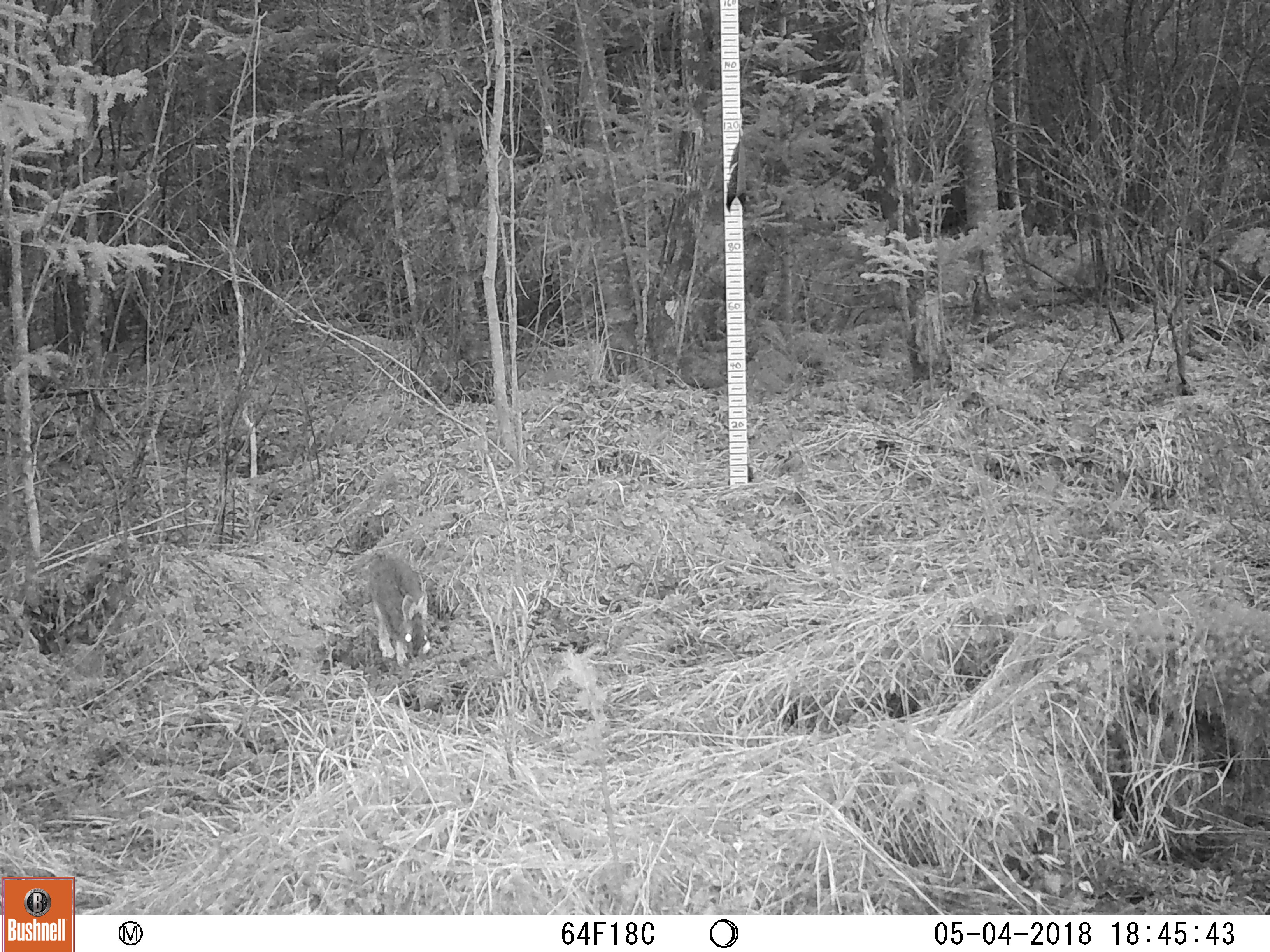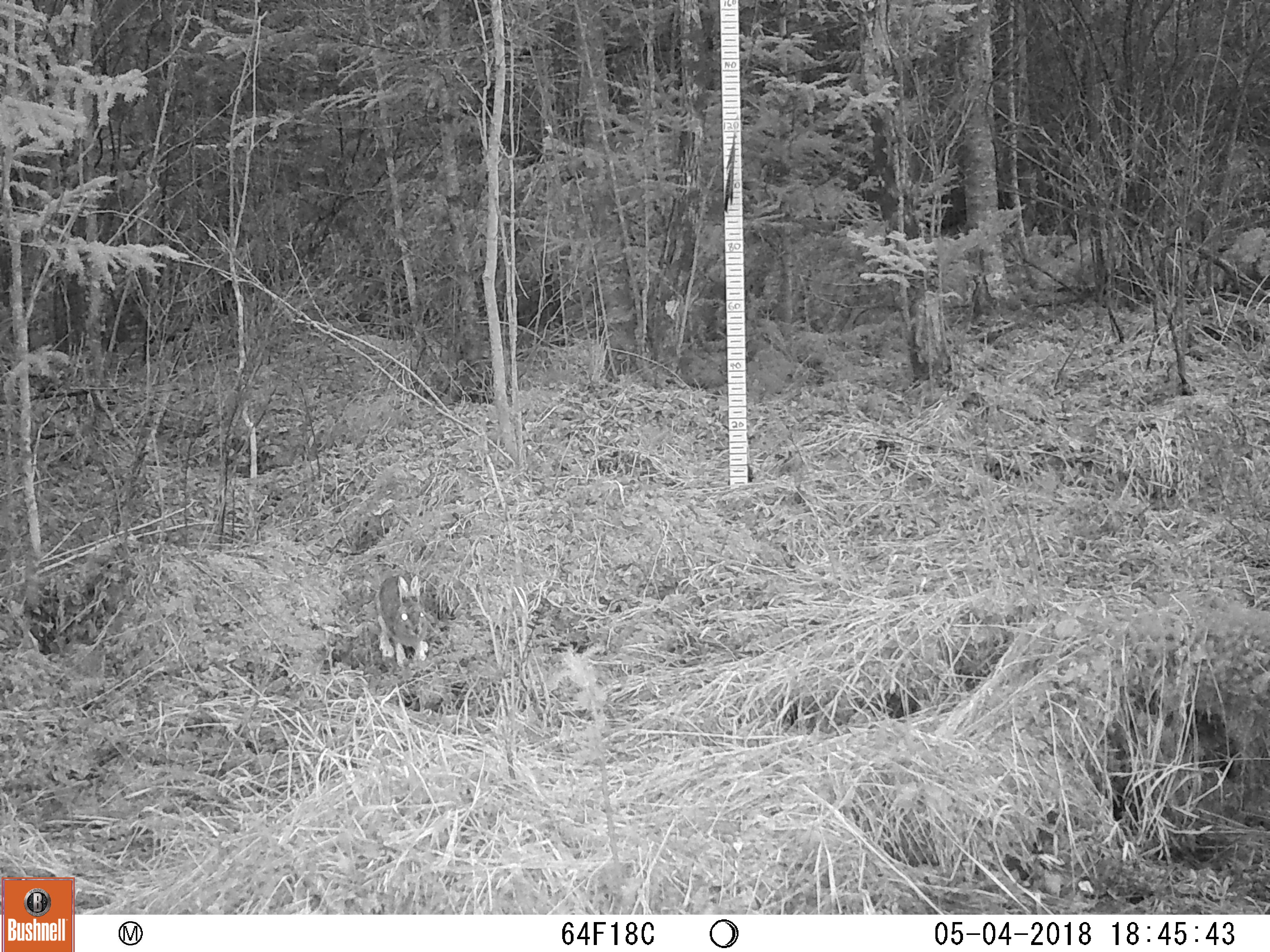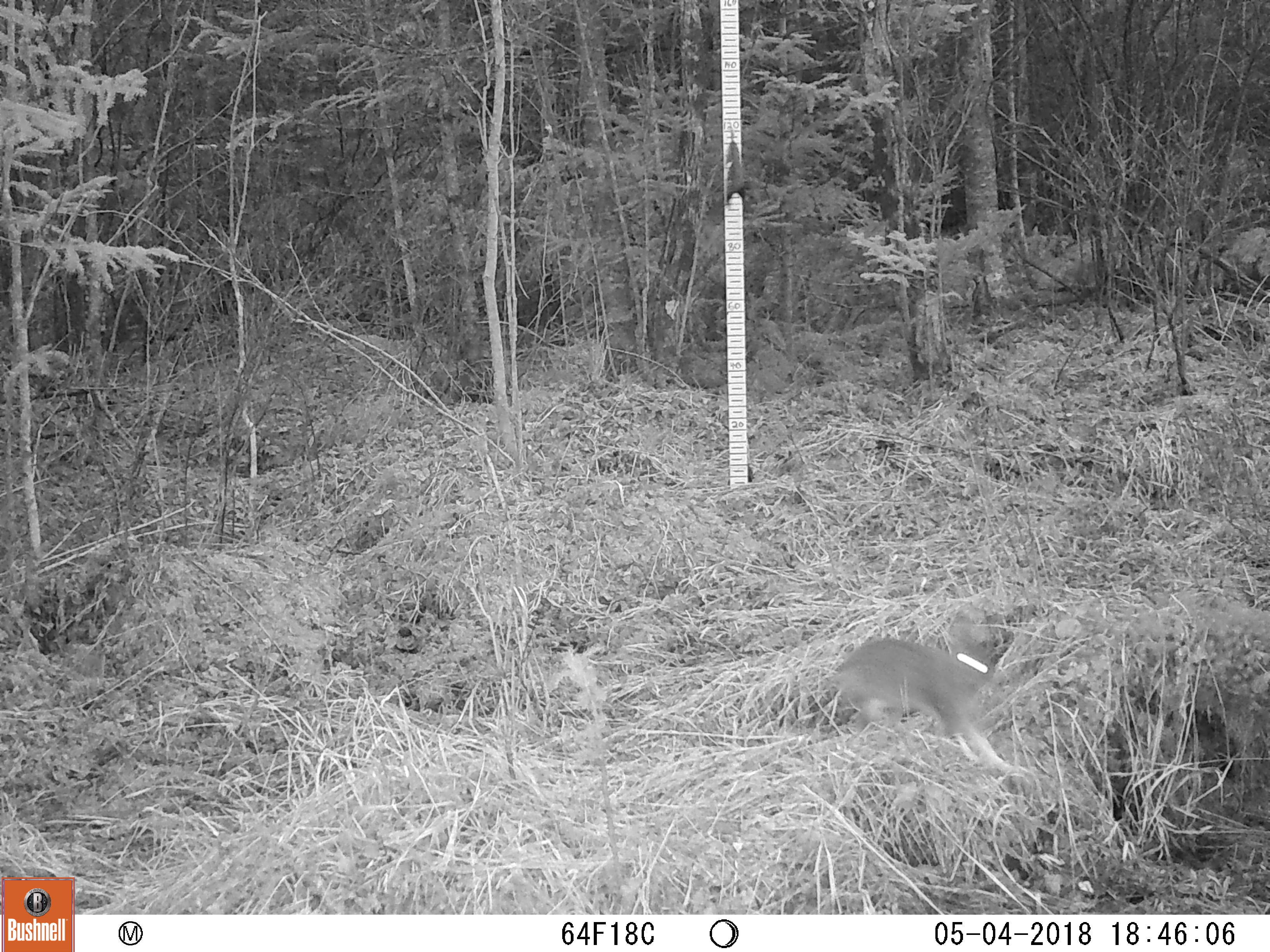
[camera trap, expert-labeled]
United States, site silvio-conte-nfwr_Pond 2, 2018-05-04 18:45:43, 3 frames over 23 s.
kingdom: Animalia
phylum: Chordata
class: Mammalia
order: Lagomorpha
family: Leporidae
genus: Lepus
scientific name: Lepus americanus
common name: snowshoe hare